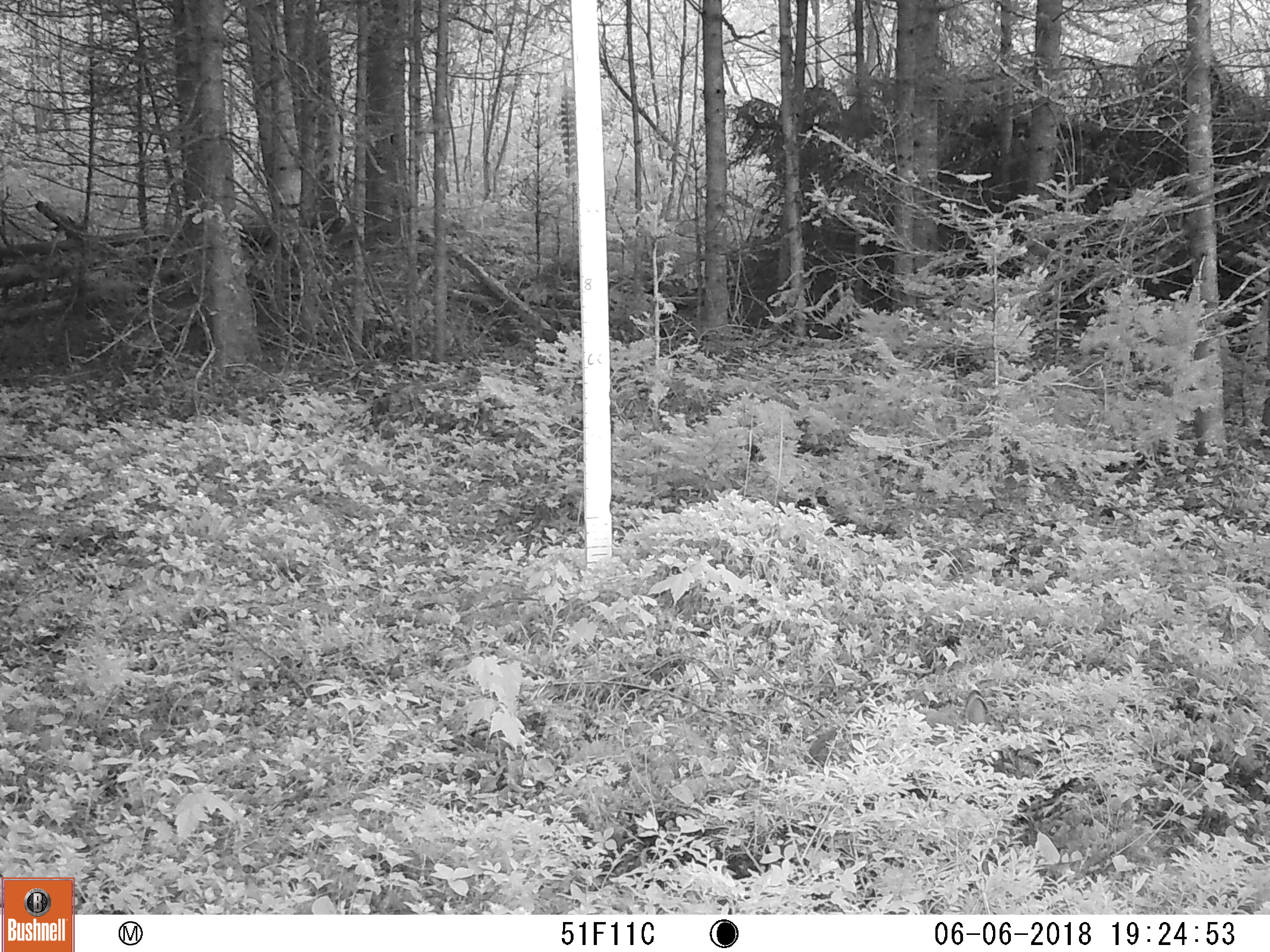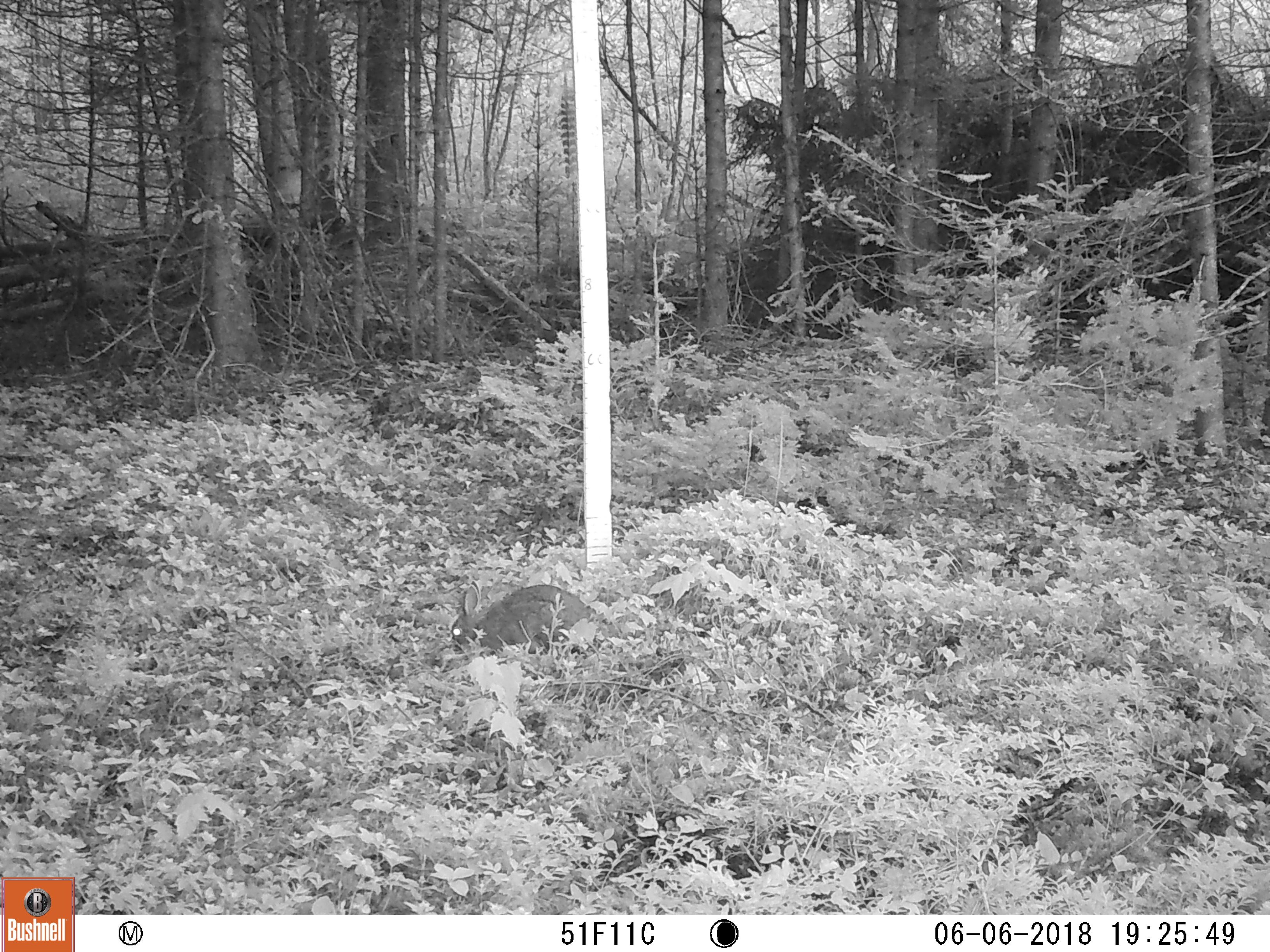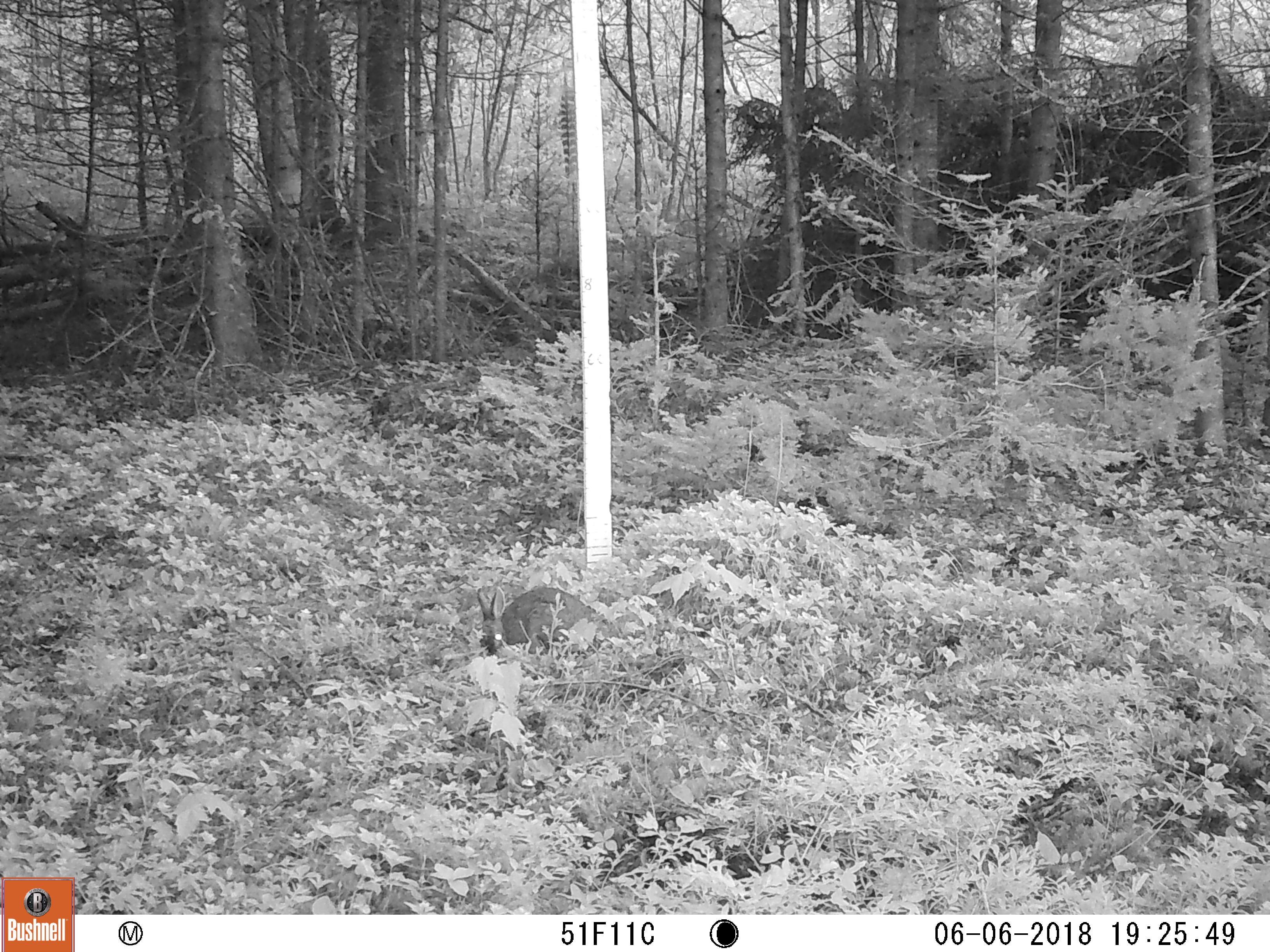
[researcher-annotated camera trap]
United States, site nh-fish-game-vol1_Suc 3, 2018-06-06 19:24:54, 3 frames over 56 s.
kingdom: Animalia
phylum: Chordata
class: Mammalia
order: Lagomorpha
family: Leporidae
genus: Lepus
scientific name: Lepus americanus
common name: snowshoe hare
Snowshoe hare (Lepus americanus).